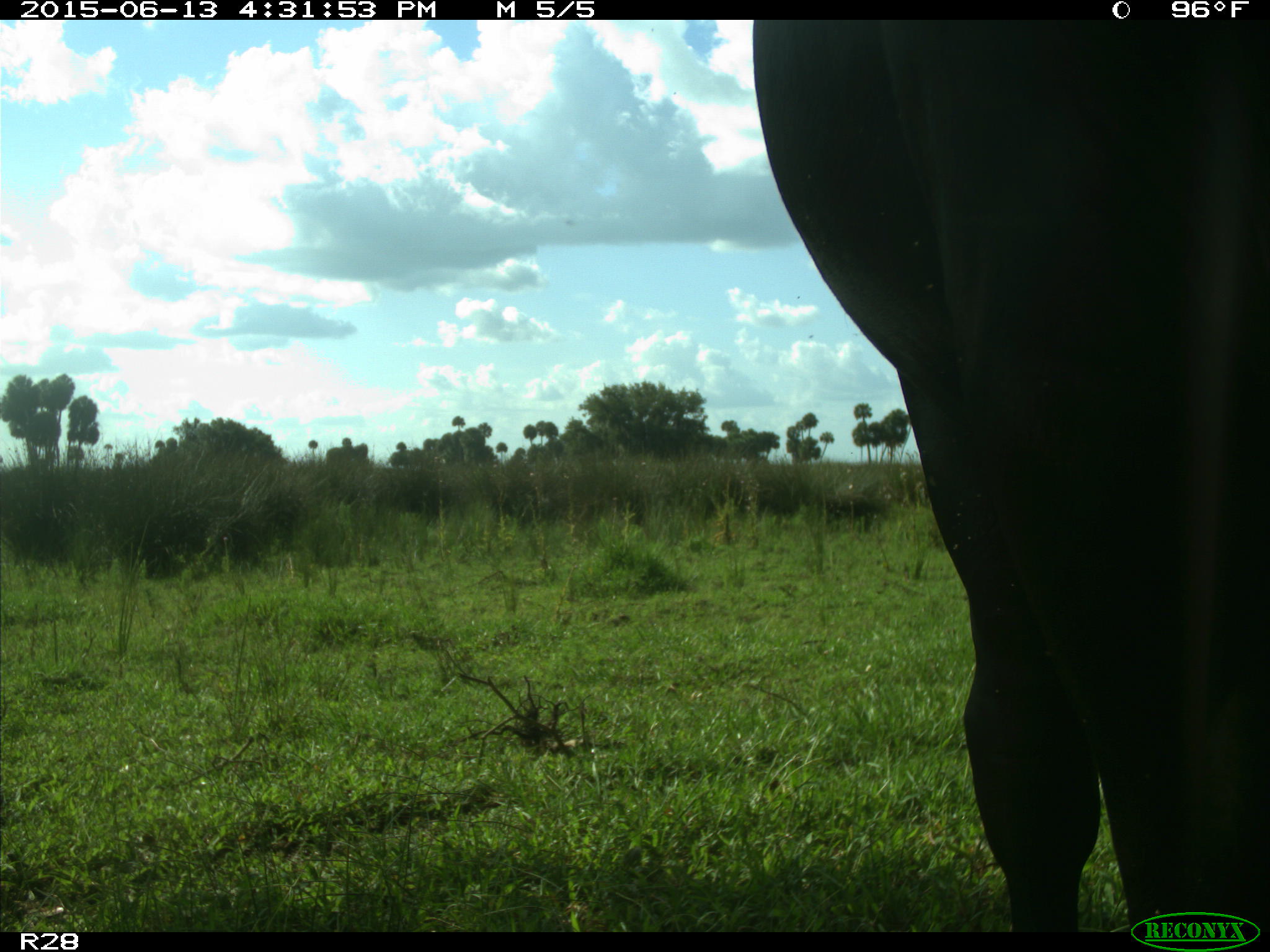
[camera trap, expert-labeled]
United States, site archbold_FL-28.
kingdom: Animalia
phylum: Chordata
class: Mammalia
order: Artiodactyla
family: Bovidae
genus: Bos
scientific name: Bos taurus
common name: domestic cow